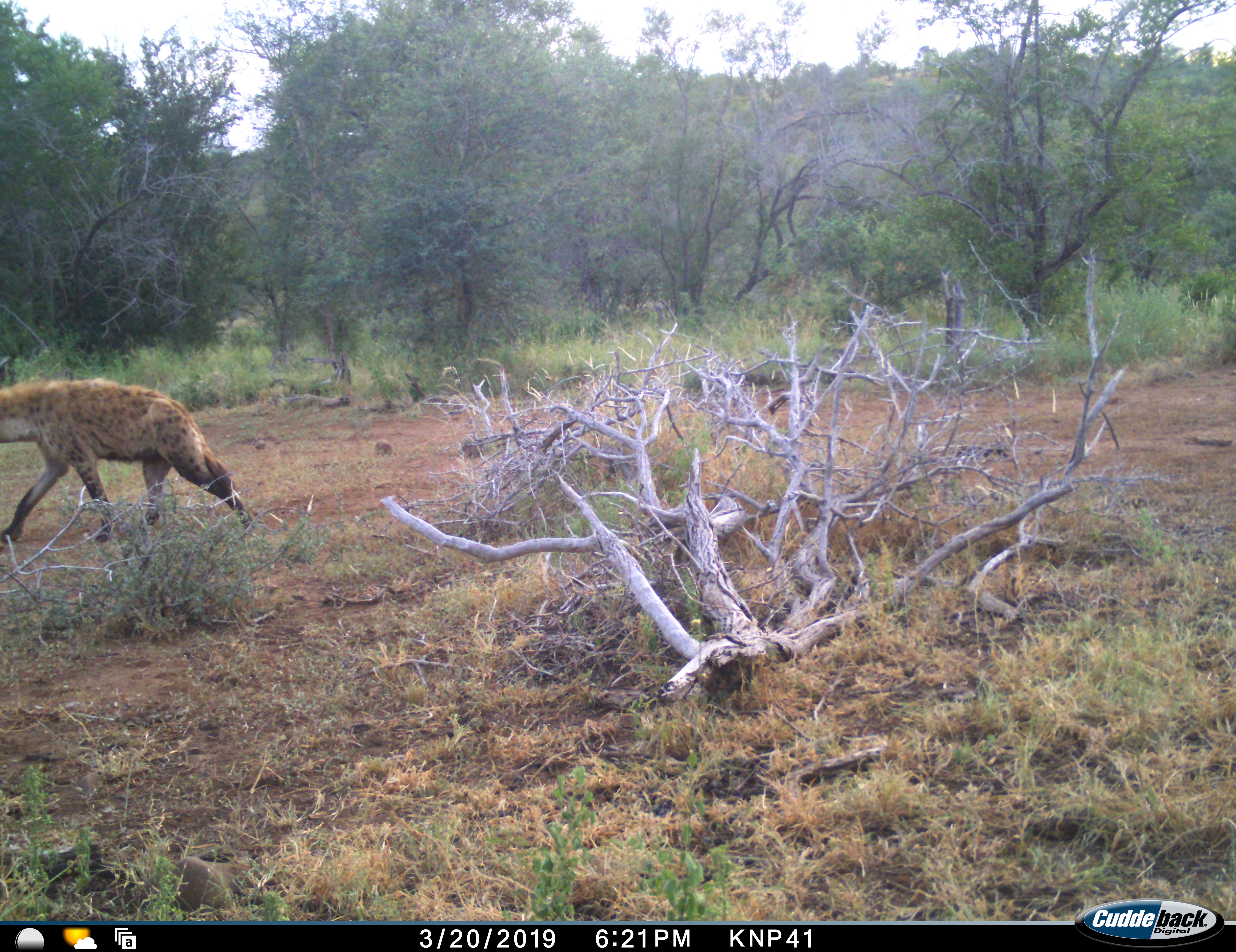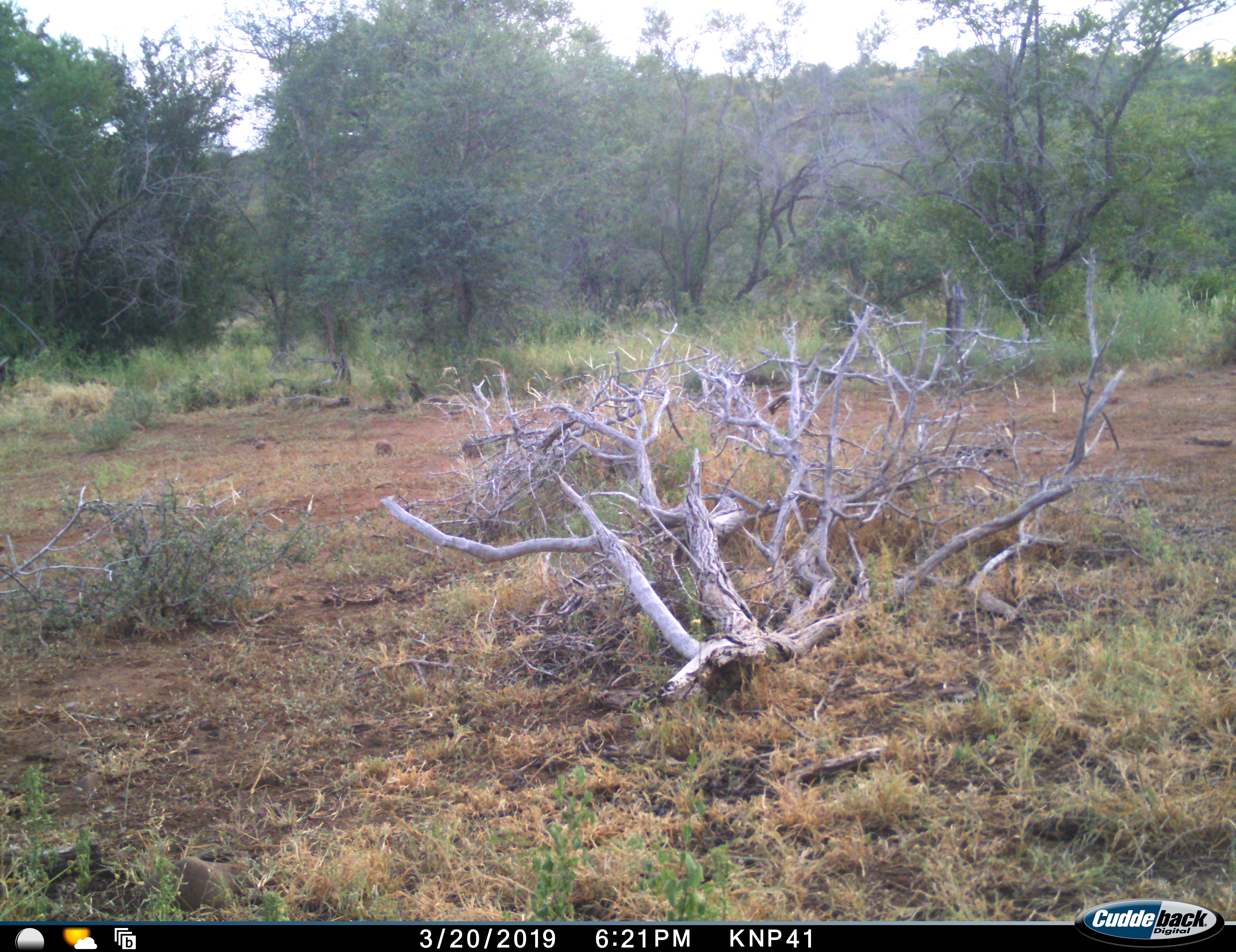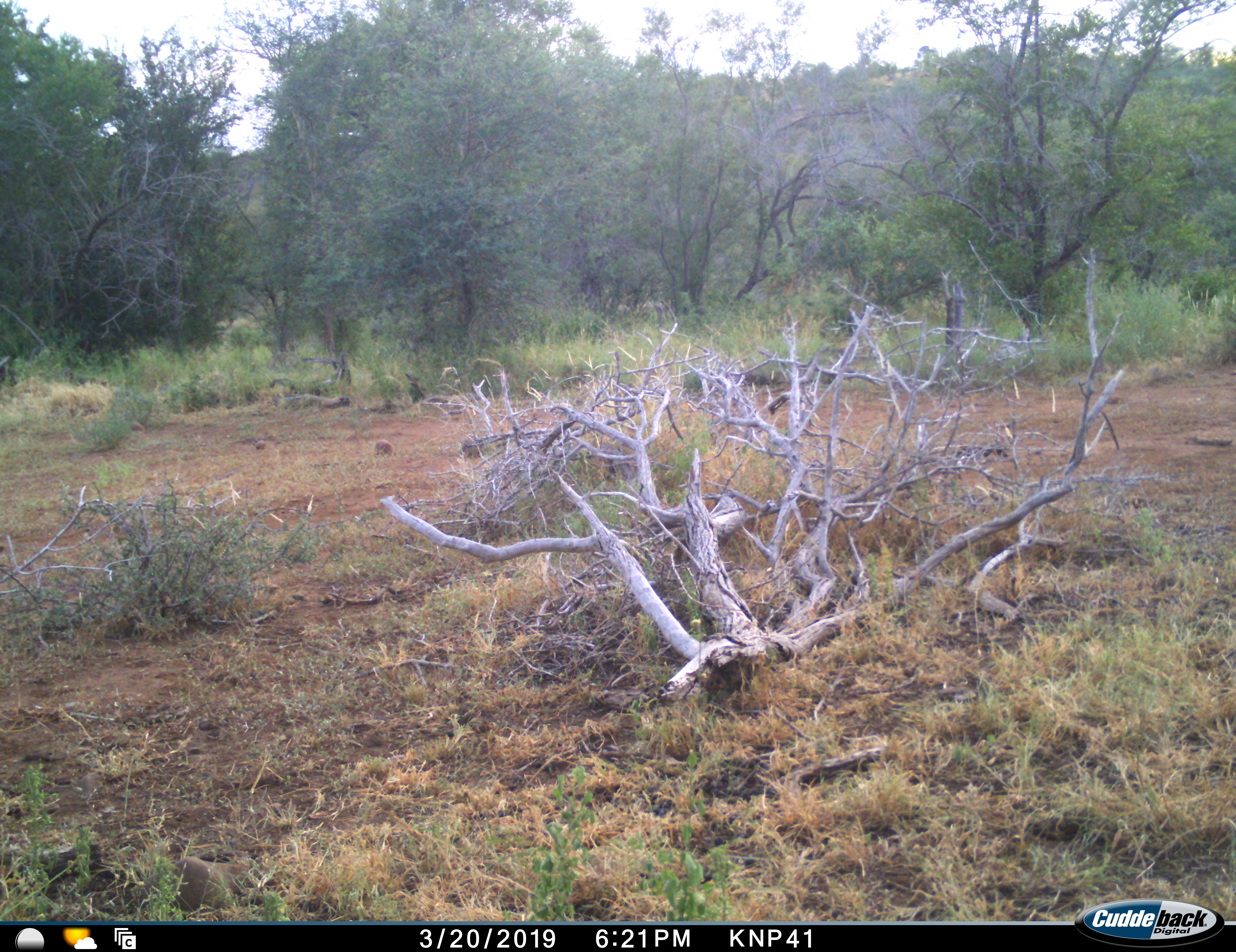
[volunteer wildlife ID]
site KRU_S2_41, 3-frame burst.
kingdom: Animalia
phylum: Chordata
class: Mammalia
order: Carnivora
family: Hyaenidae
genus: Crocuta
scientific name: Crocuta crocuta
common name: spotted hyena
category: hyenaspotted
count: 1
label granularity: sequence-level